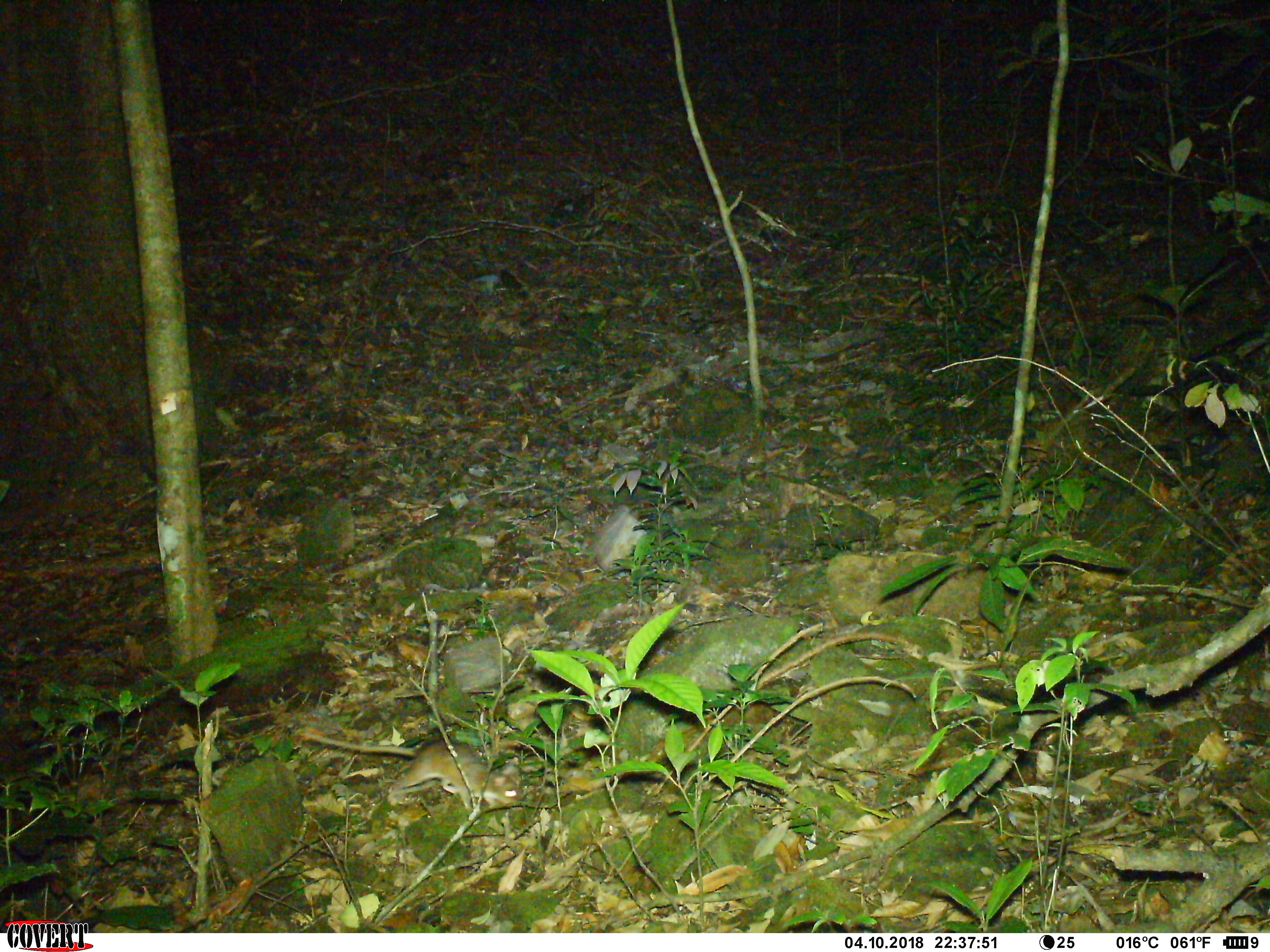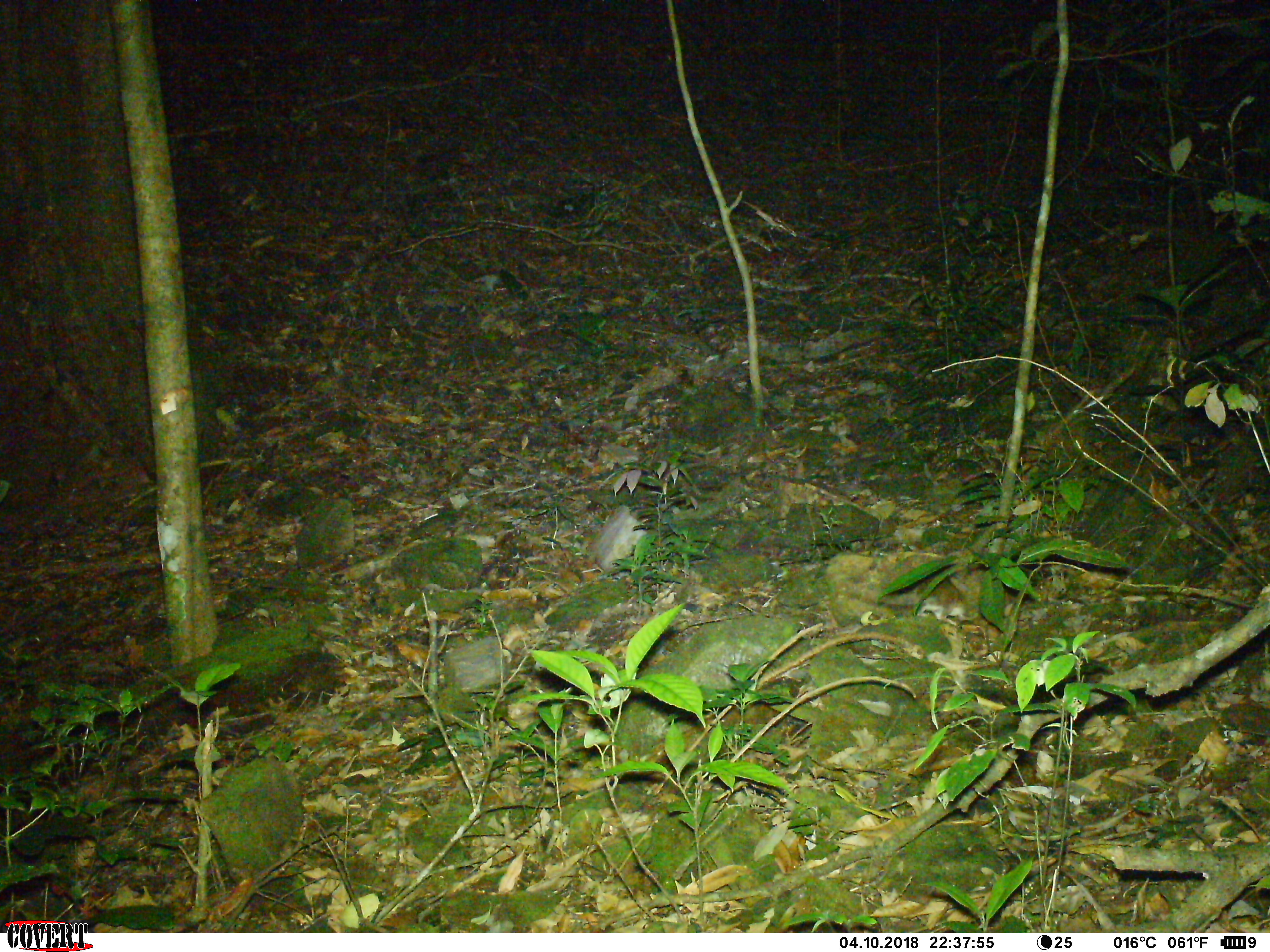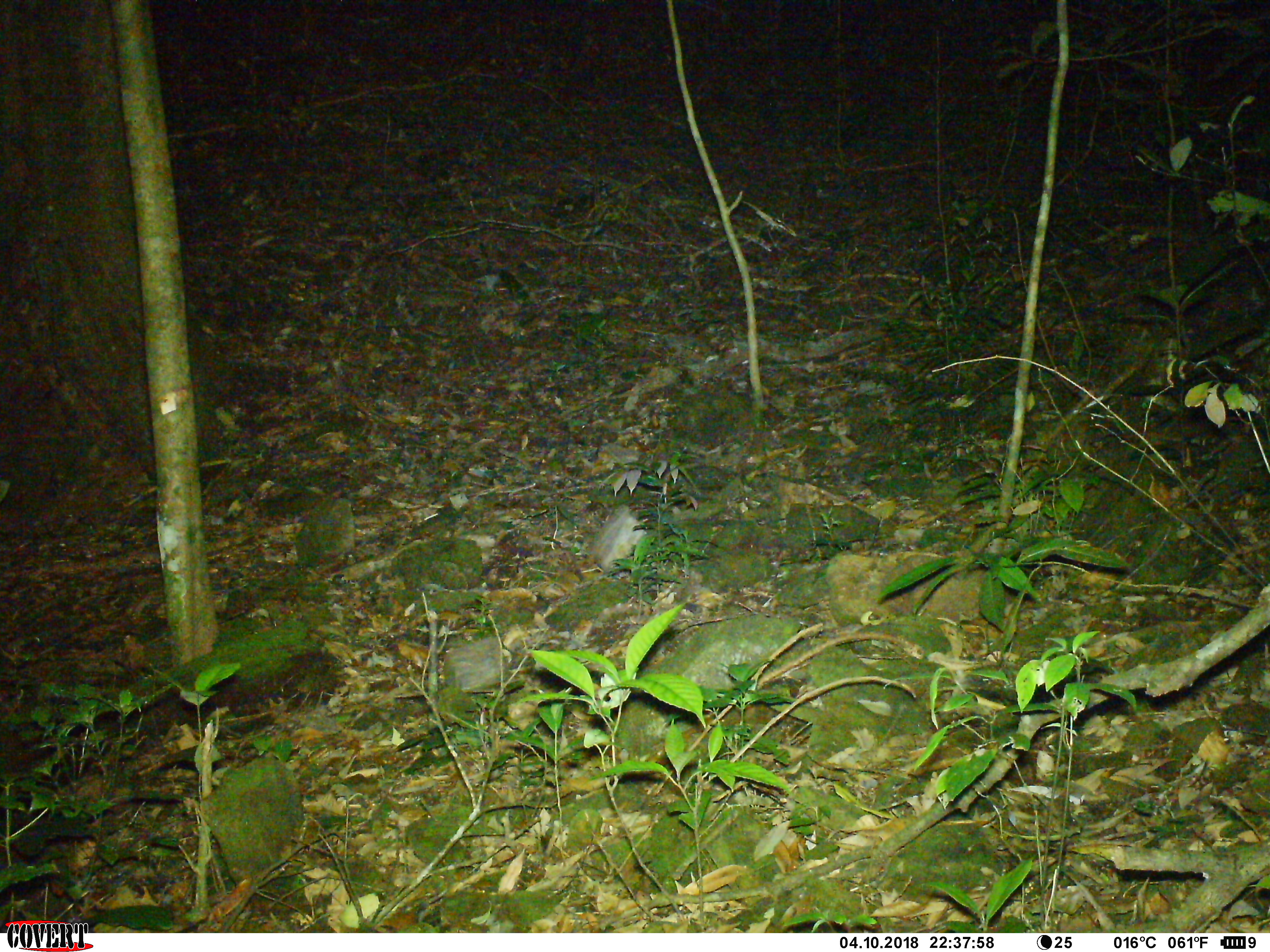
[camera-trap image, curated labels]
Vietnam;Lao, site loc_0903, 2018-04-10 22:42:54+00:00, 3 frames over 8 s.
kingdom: Animalia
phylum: Chordata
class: Mammalia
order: Rodentia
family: Muridae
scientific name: Muridae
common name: old-world mice and rats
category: unidentified murid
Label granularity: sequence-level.